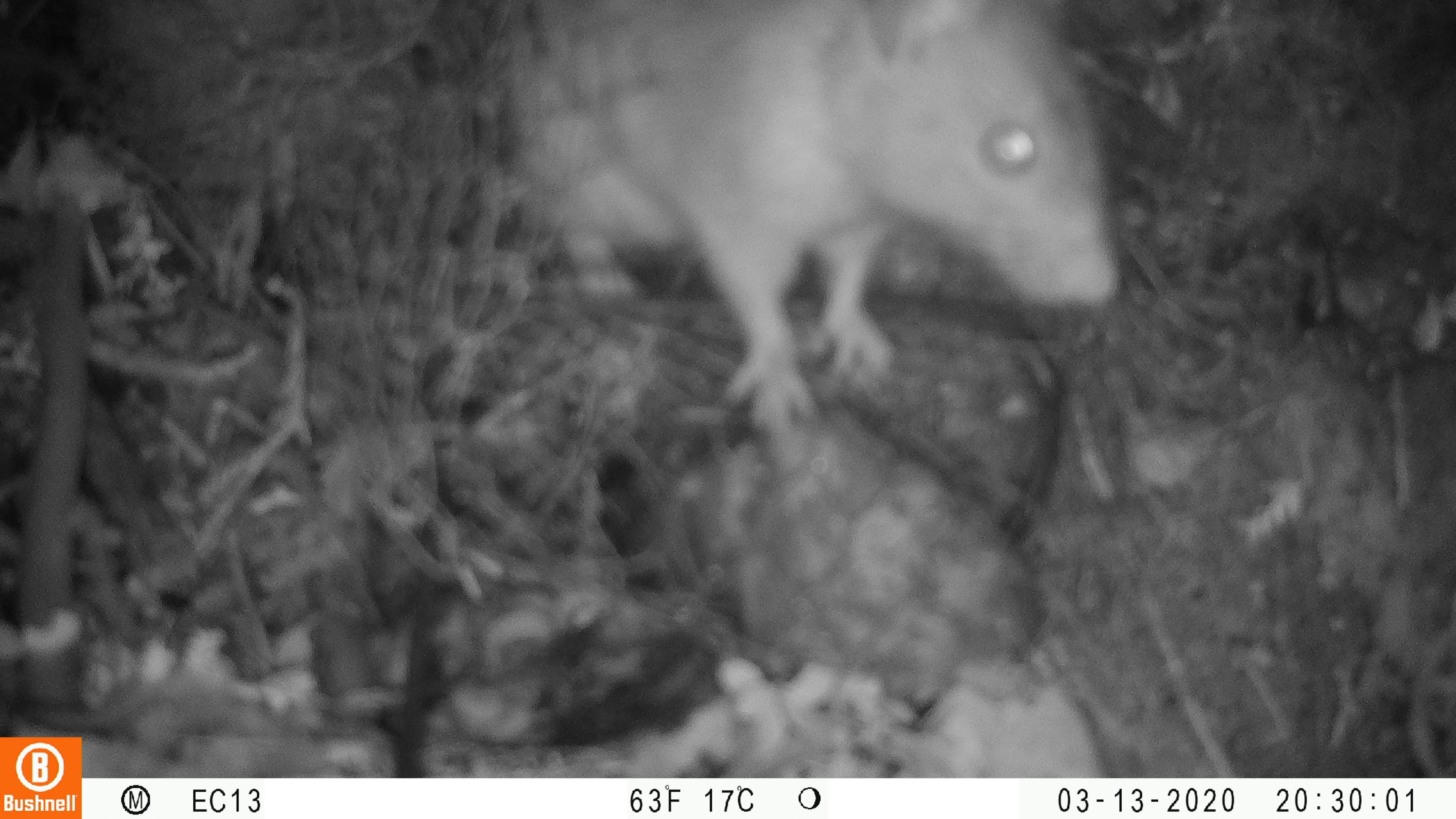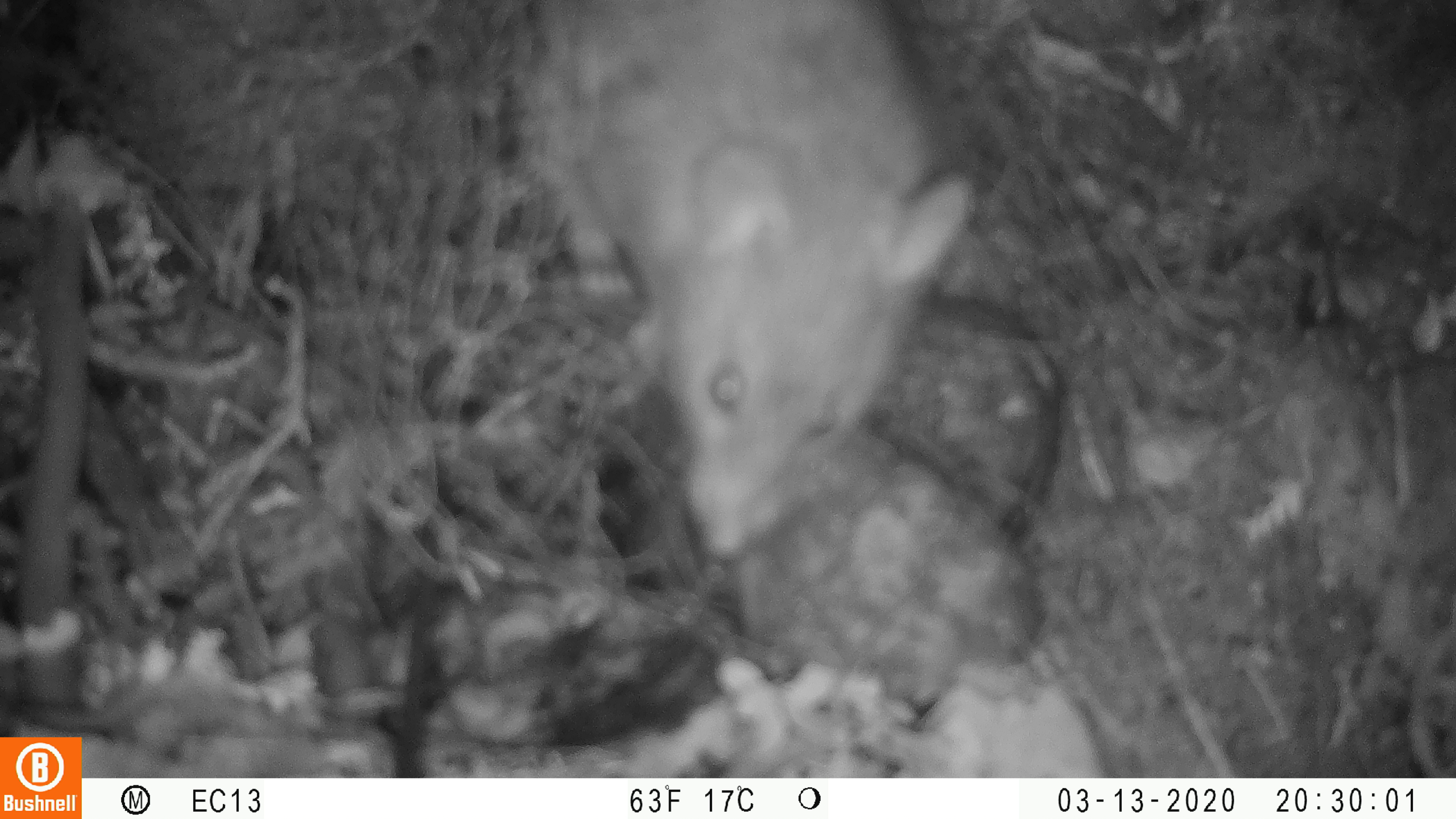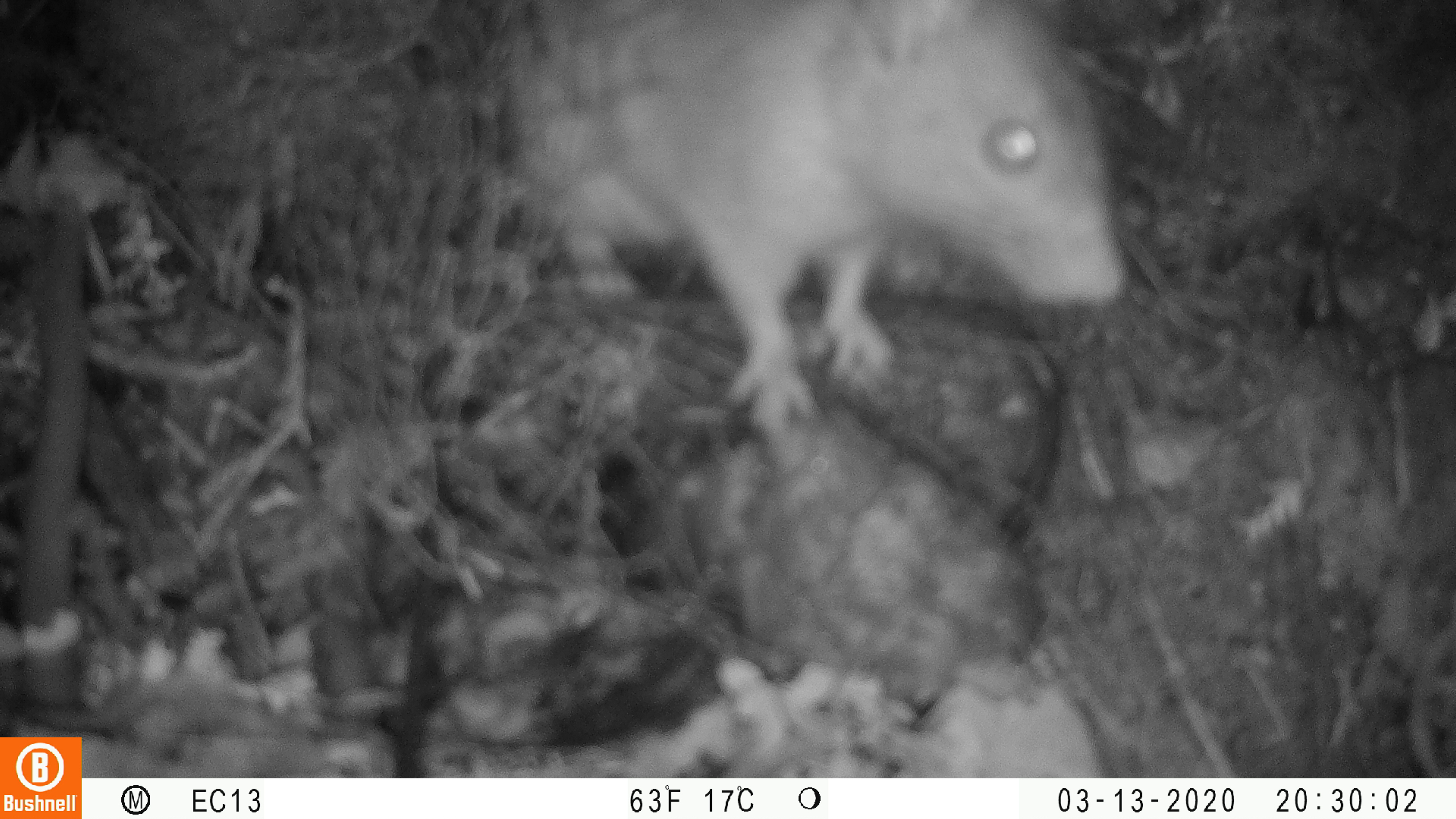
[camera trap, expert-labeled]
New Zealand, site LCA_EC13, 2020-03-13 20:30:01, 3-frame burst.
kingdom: Animalia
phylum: Chordata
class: Mammalia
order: Rodentia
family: Muridae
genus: Rattus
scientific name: Rattus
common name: rat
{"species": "rat (Rattus)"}